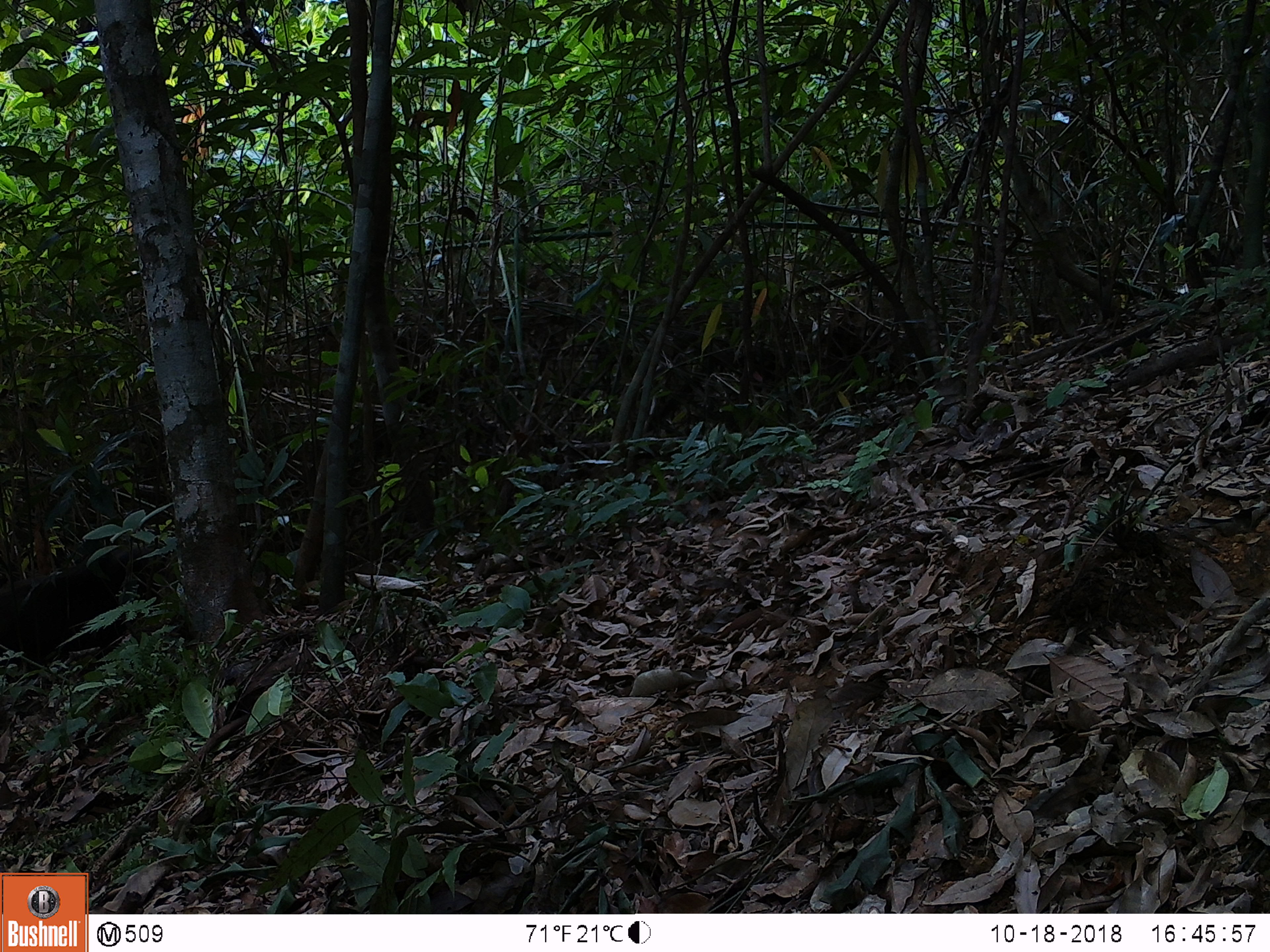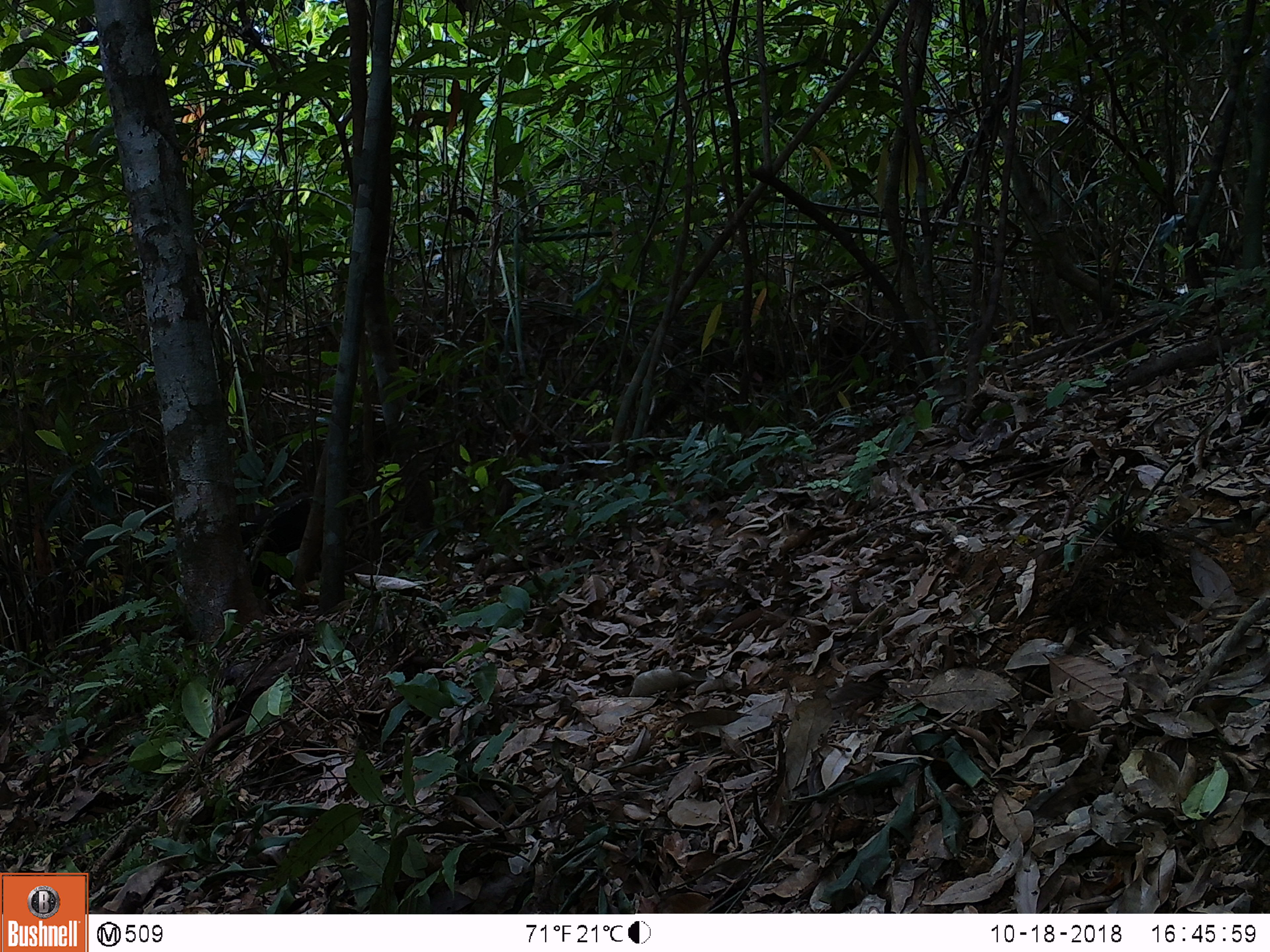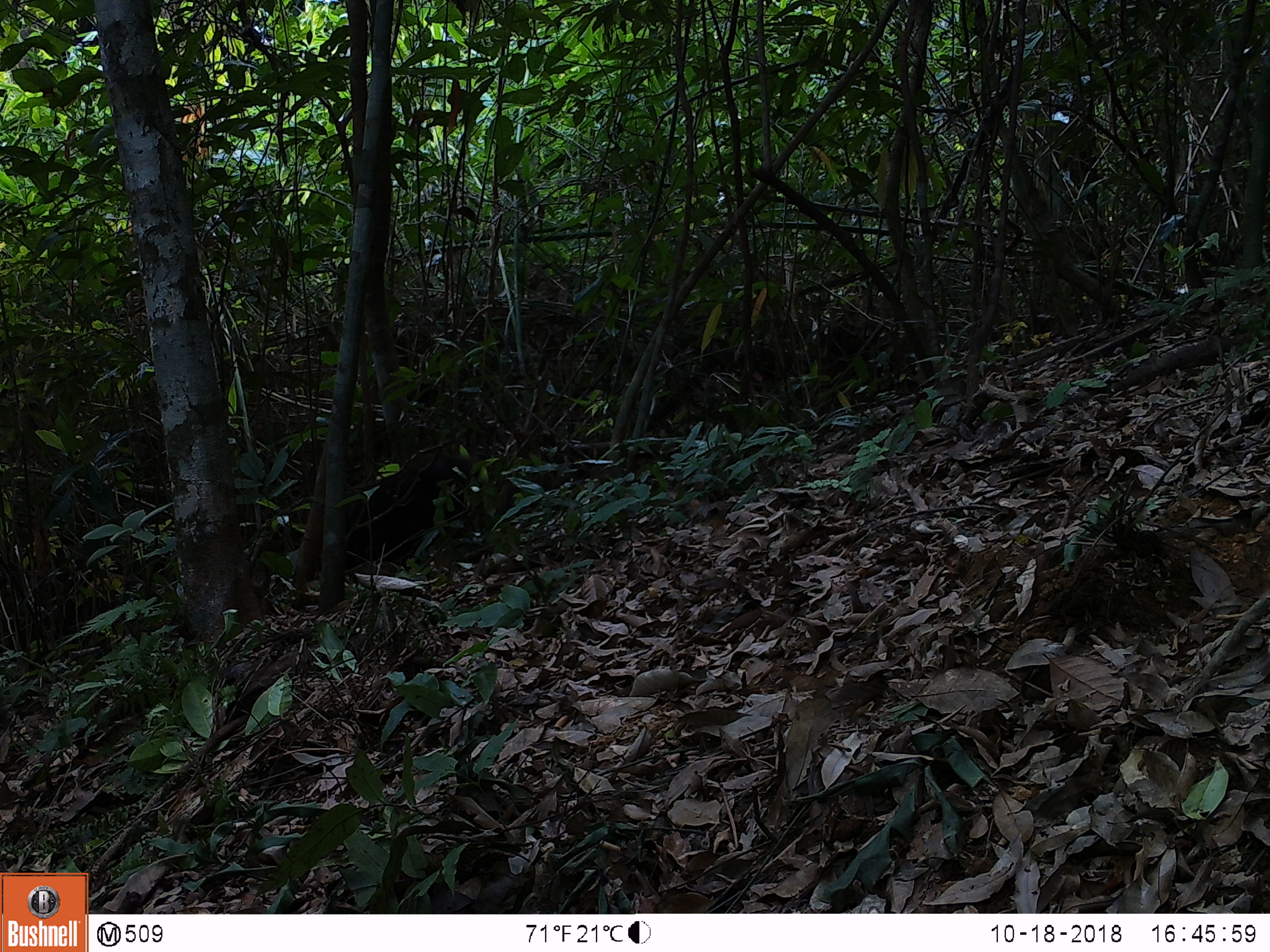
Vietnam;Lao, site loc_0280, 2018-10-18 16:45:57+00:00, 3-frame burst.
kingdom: Animalia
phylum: Chordata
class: Mammalia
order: Primates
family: Cercopithecidae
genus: Macaca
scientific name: Macaca arctoides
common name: stump-tailed macaque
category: stump tailed macaque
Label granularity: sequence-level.